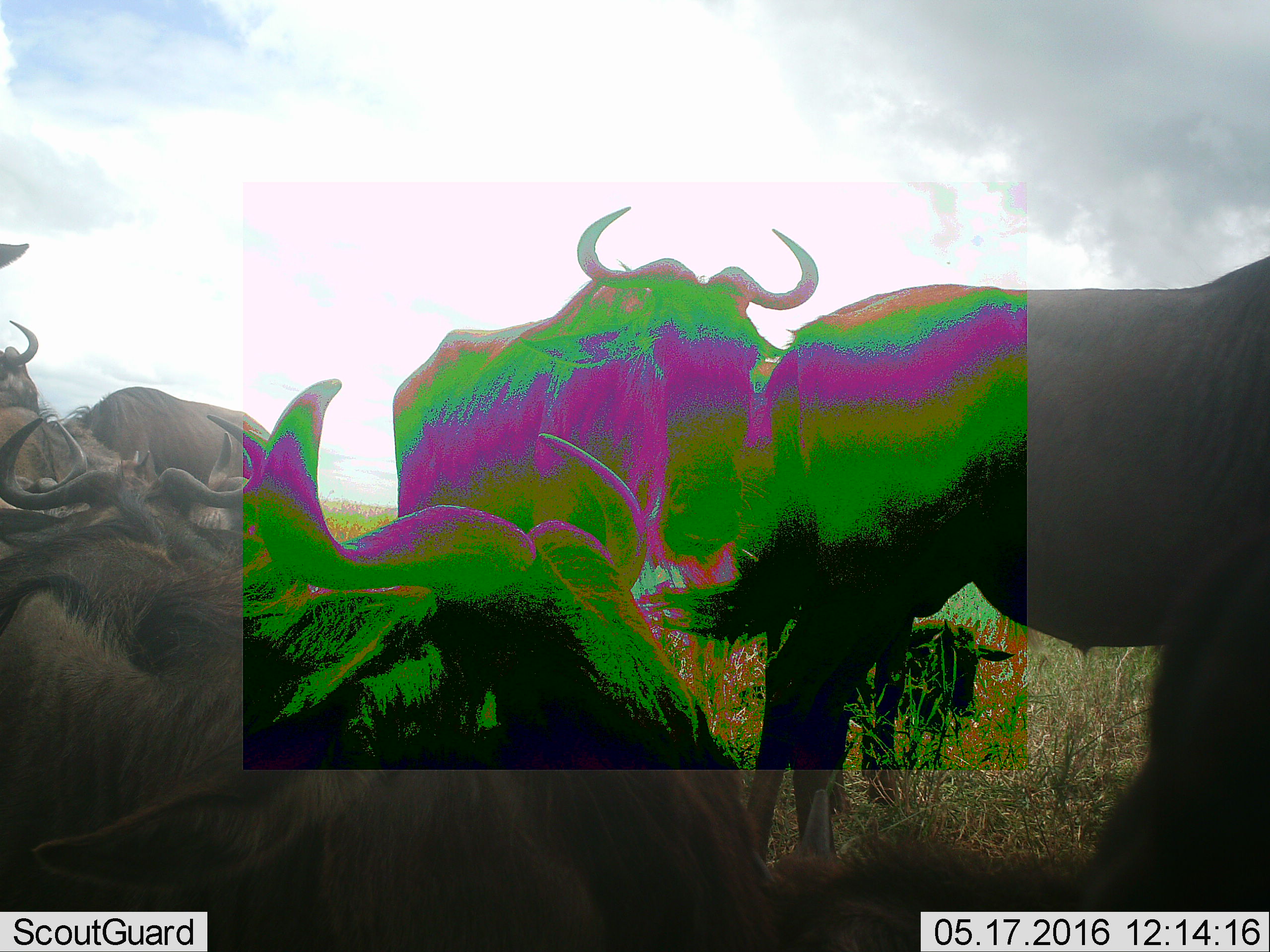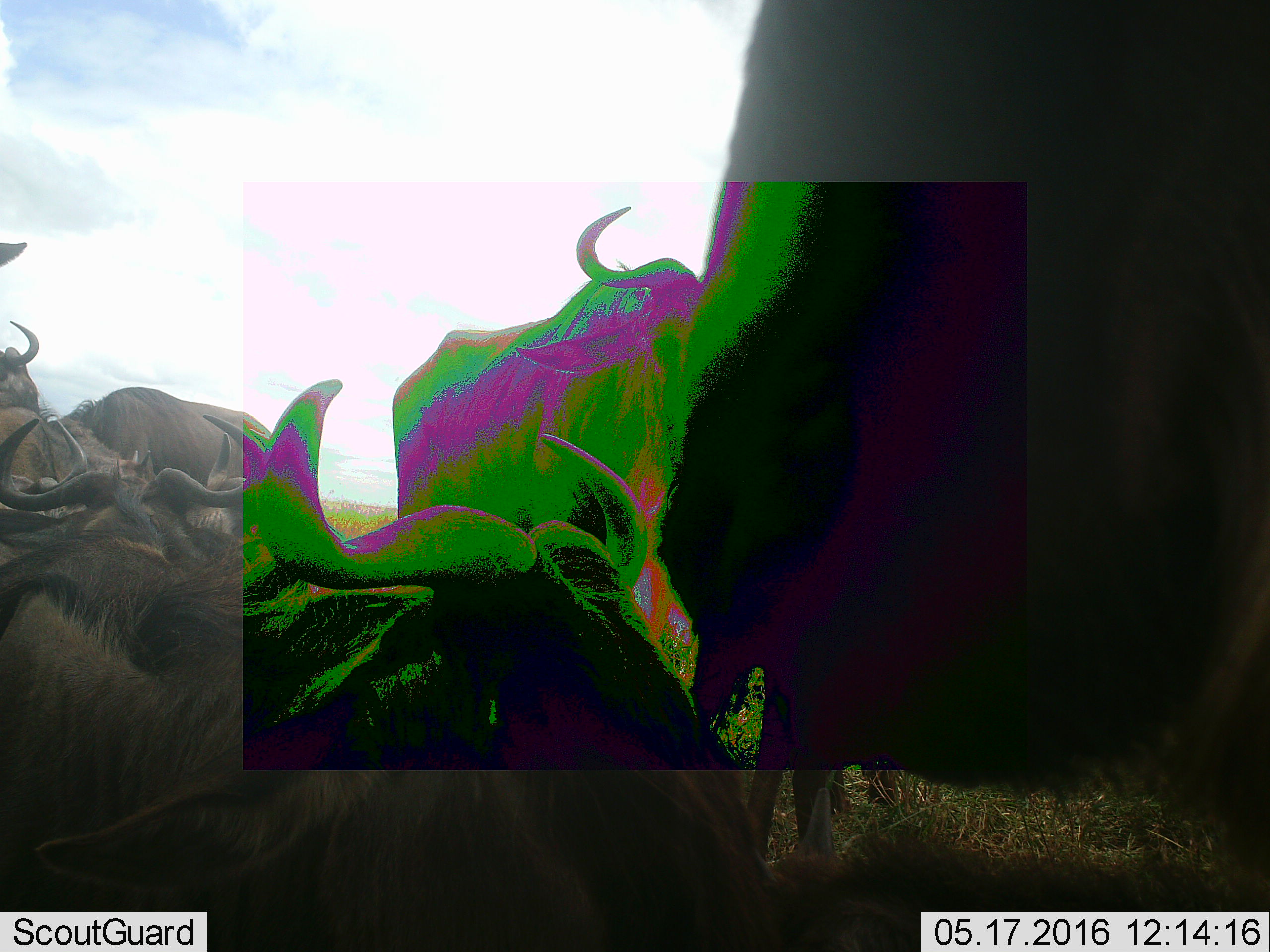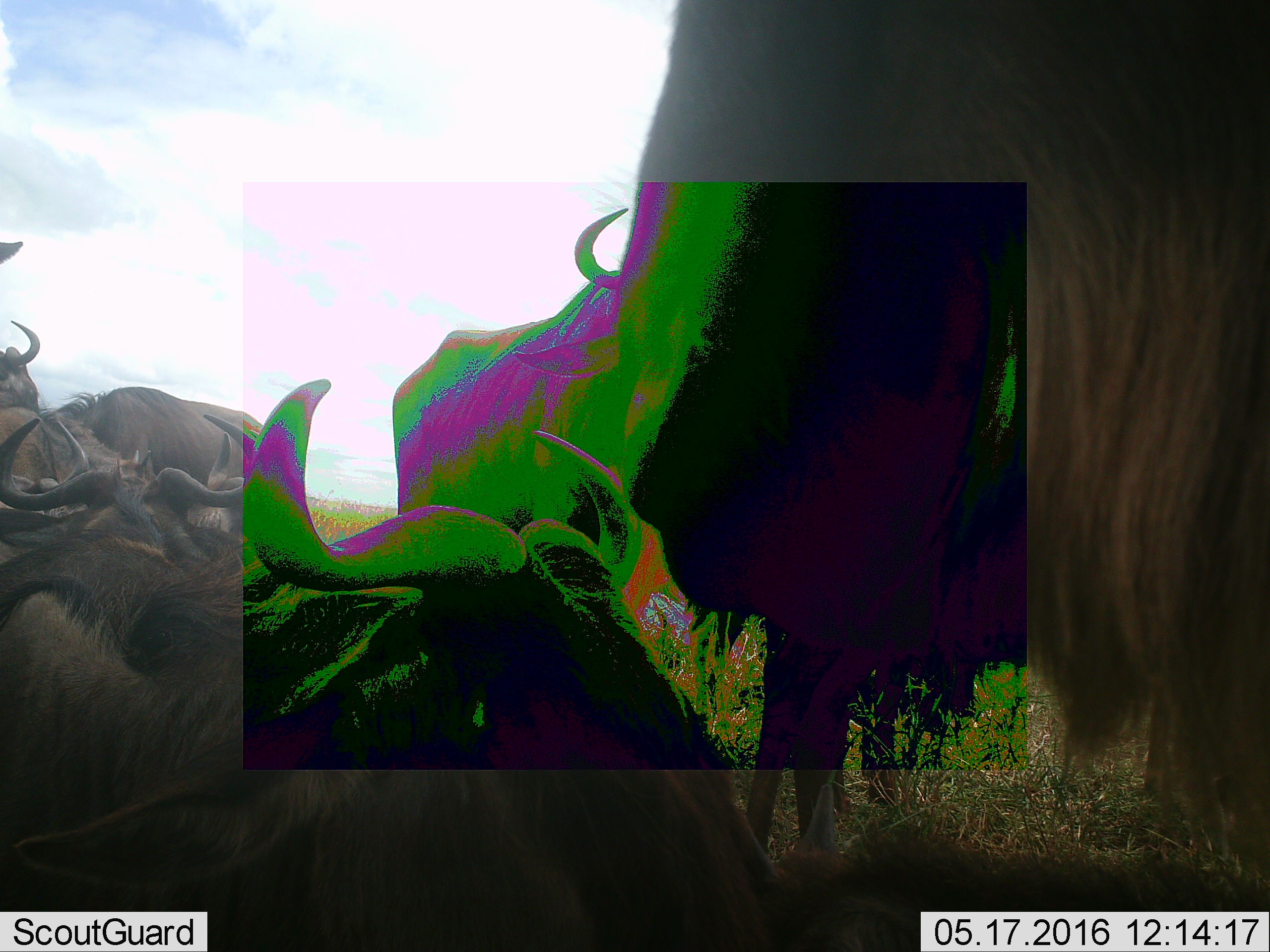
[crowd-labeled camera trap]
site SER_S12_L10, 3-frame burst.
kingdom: Animalia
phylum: Chordata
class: Mammalia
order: Artiodactyla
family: Bovidae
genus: Connochaetes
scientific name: Connochaetes taurinus taurinus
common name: blue wildebeest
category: wildebeestblue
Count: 10.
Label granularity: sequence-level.